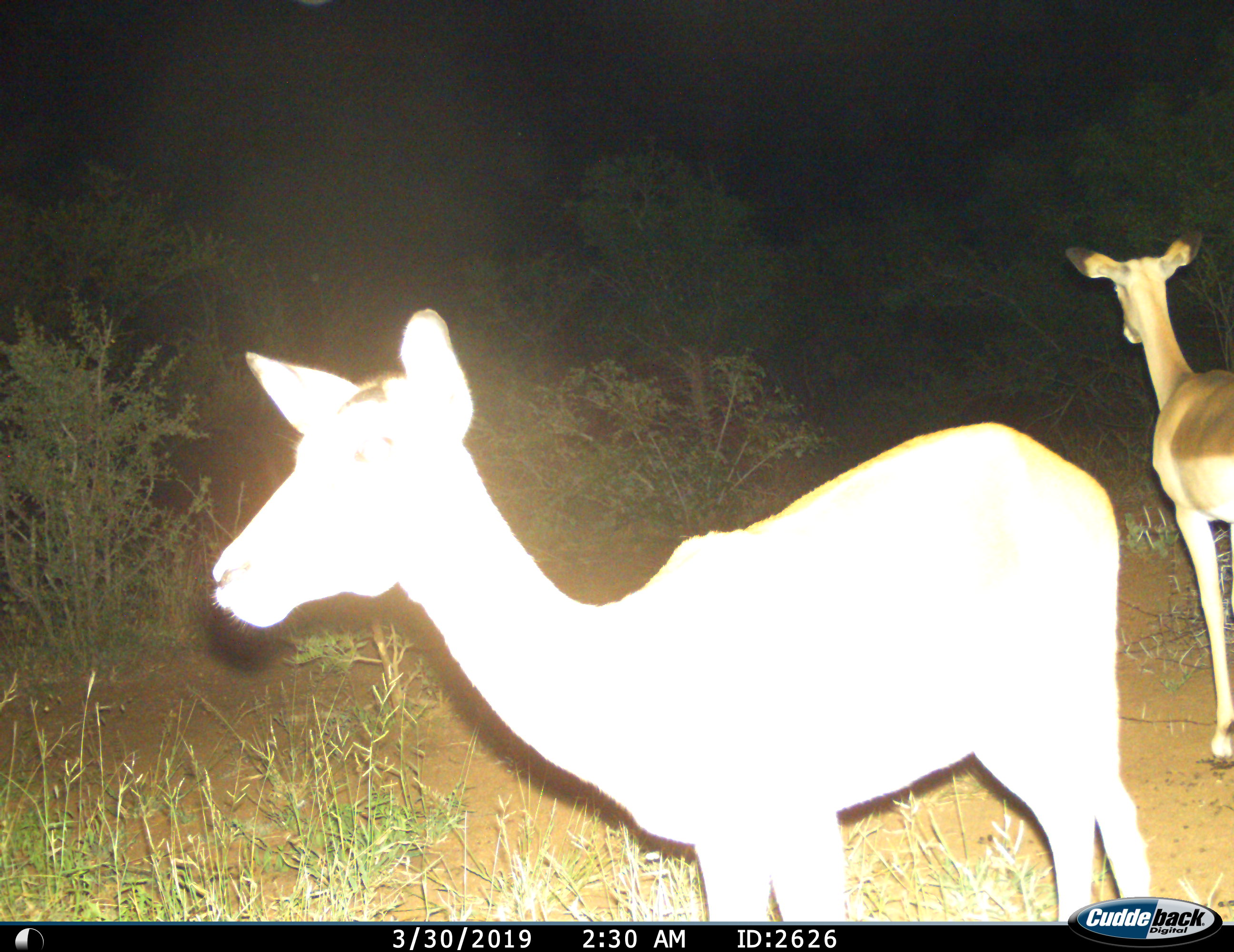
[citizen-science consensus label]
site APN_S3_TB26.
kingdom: Animalia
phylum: Chordata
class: Mammalia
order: Artiodactyla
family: Bovidae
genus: Aepyceros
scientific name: Aepyceros melampus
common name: impala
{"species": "impala (Aepyceros melampus)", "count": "2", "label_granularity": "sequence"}